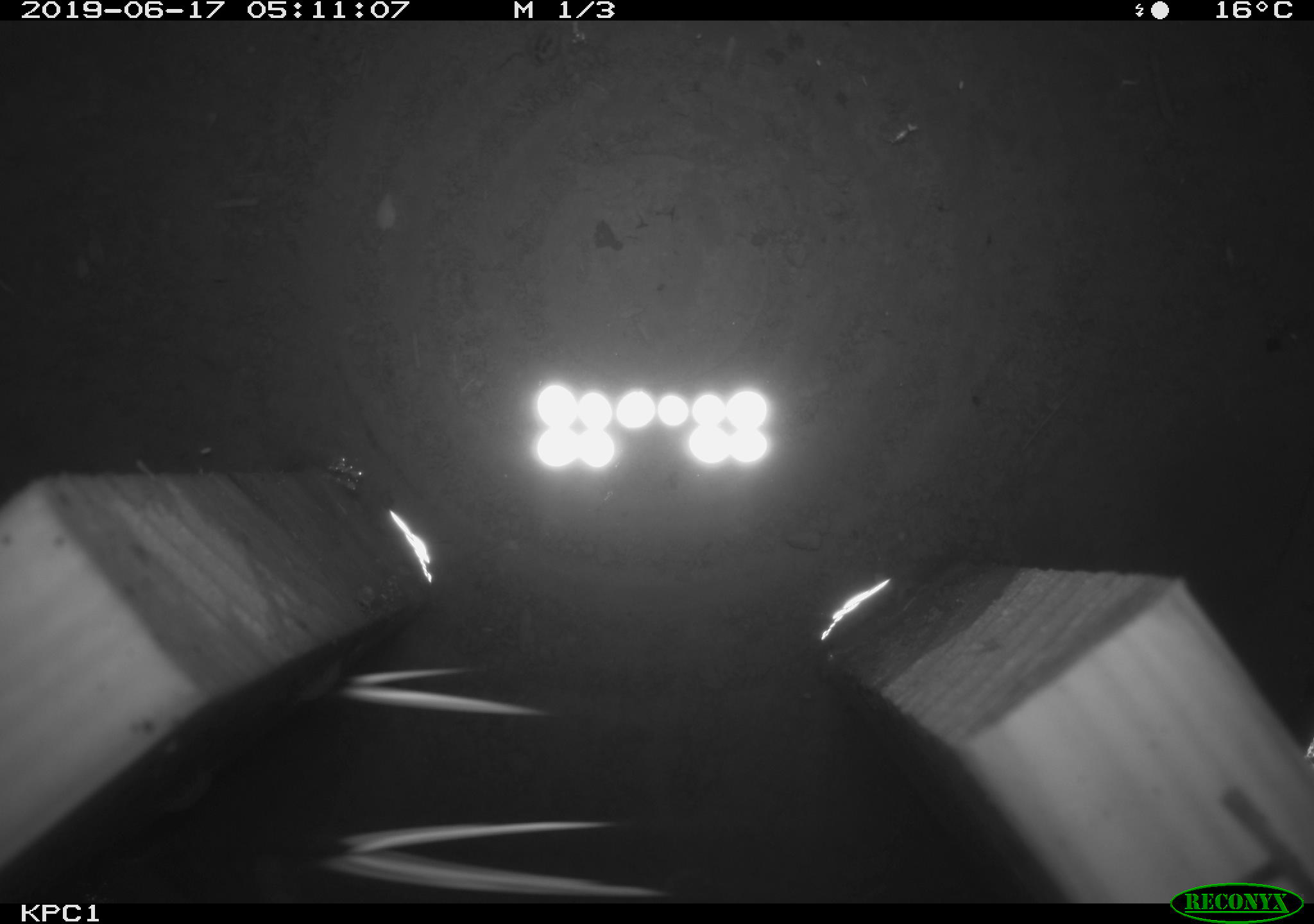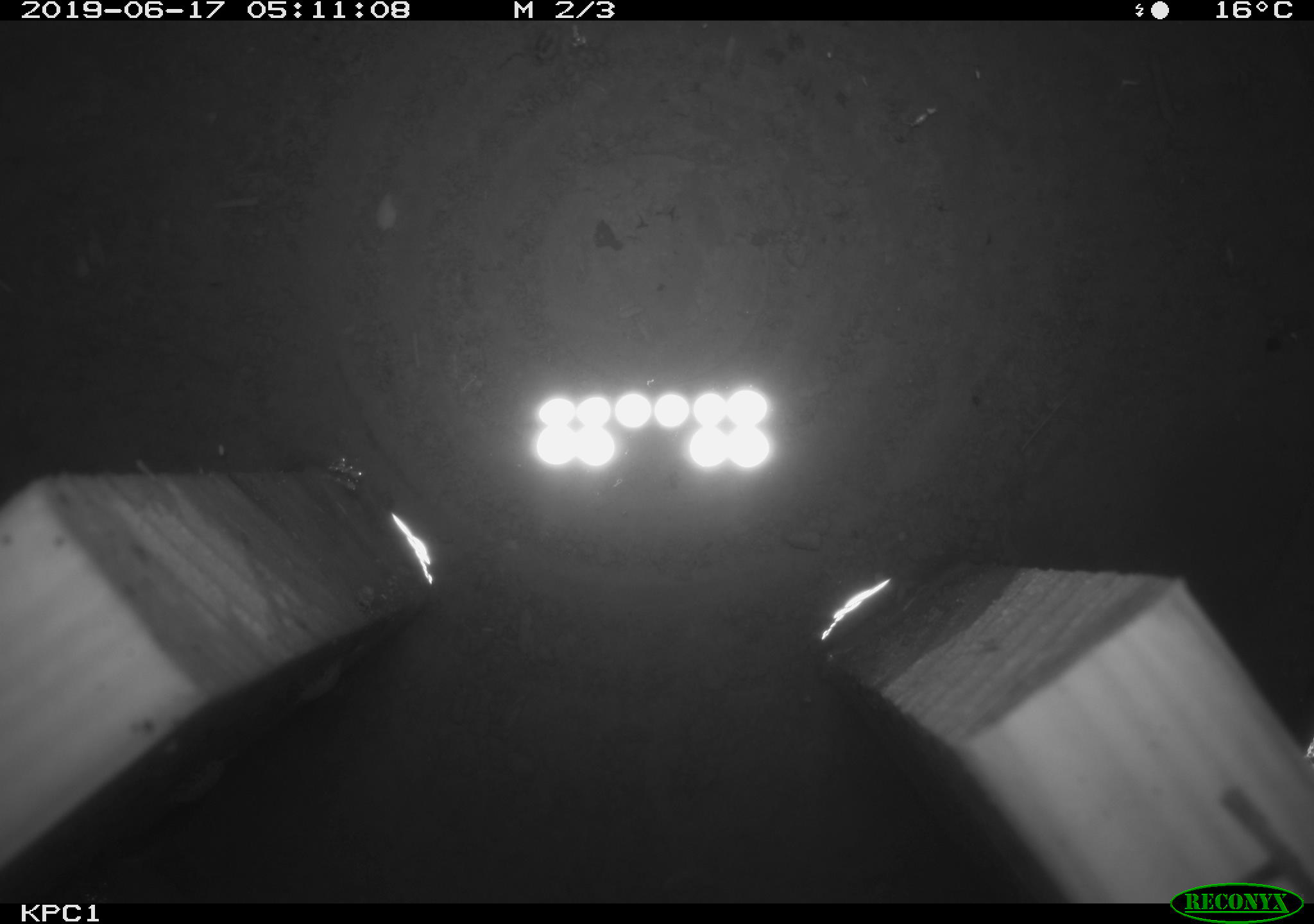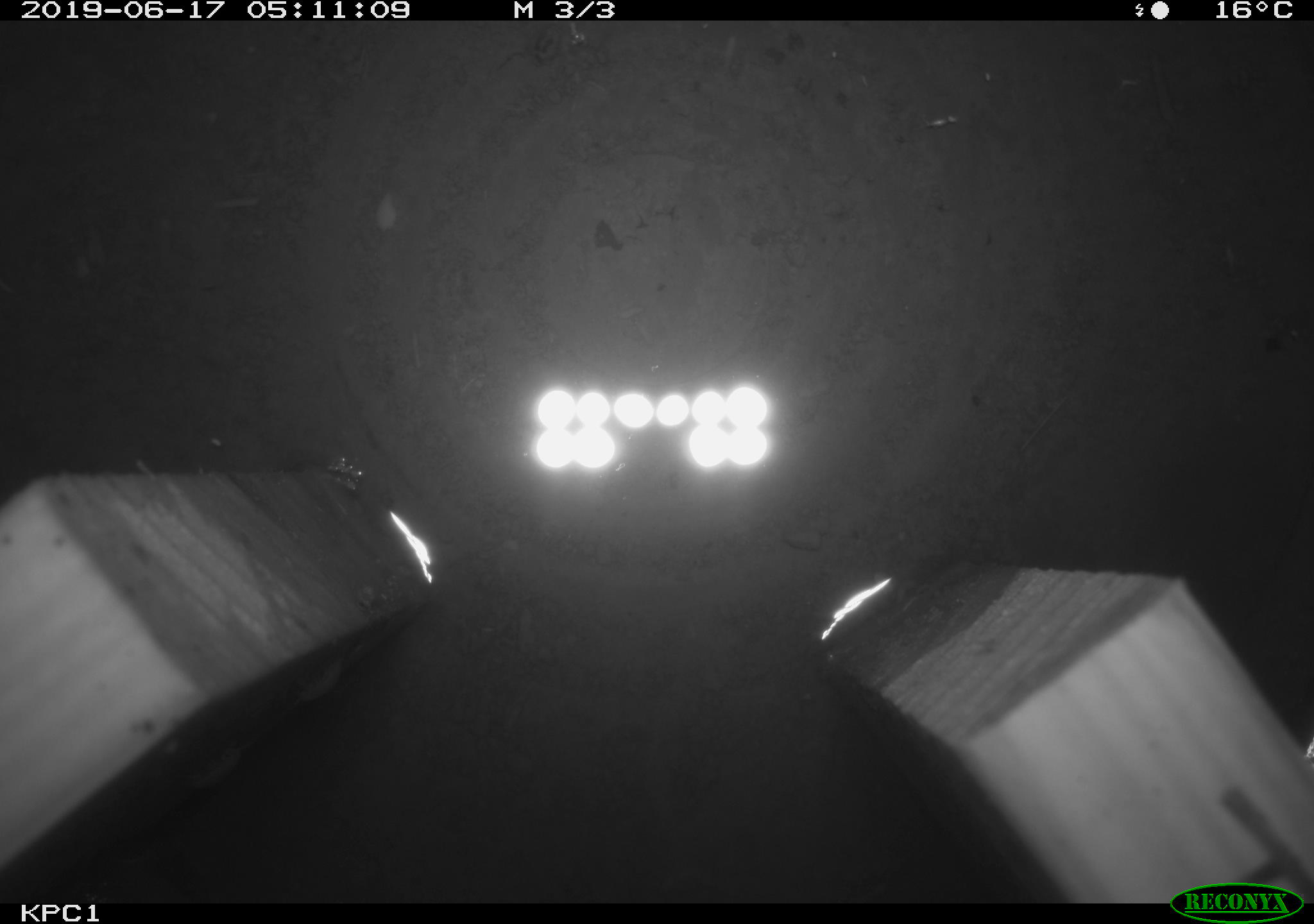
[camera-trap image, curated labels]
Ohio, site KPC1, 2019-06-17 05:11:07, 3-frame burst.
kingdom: Animalia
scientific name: Animalia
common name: animal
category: invertebrate